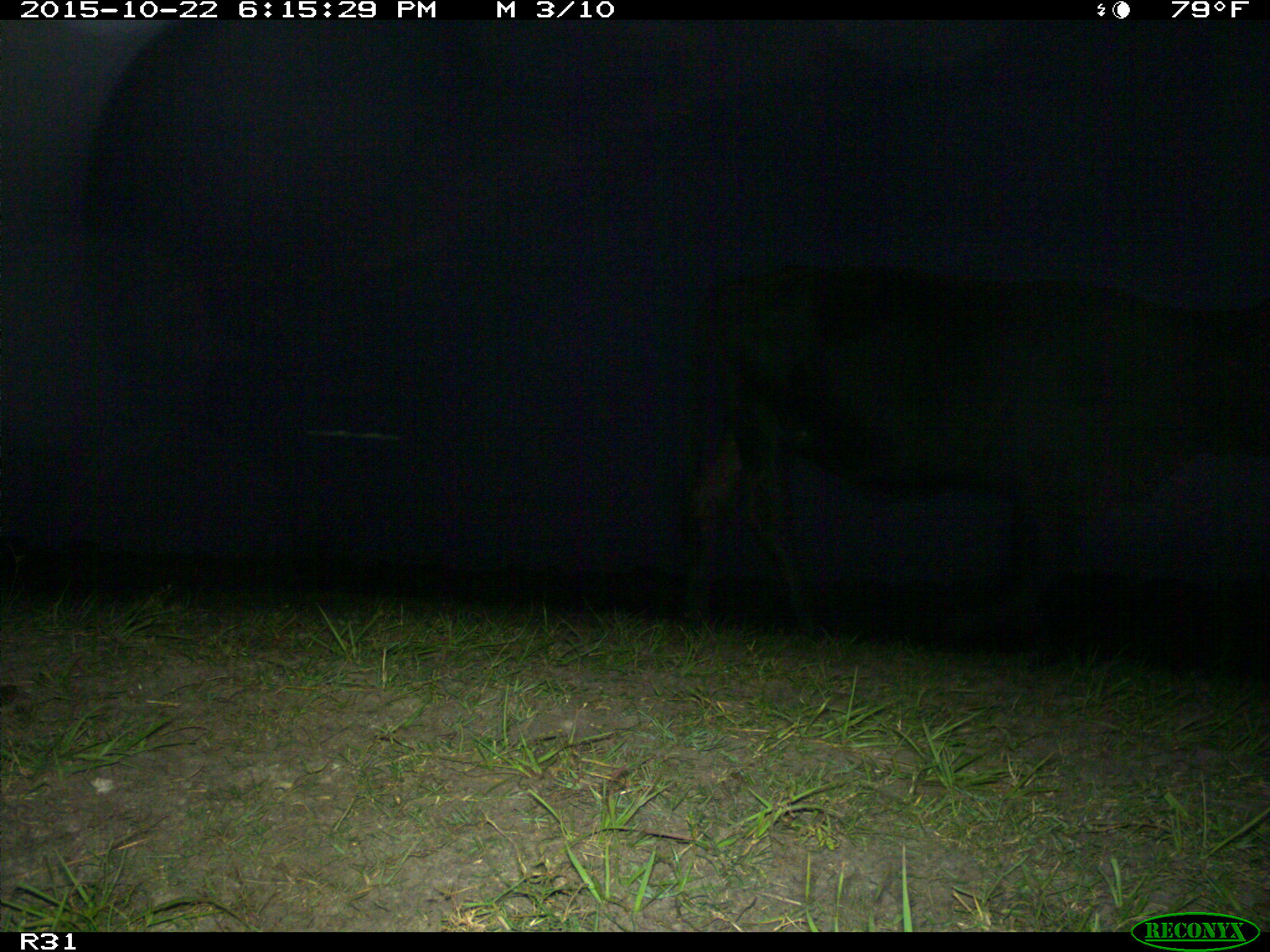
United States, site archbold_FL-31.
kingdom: Animalia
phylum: Chordata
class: Mammalia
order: Artiodactyla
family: Bovidae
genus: Bos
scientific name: Bos taurus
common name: domestic cow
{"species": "Bos taurus (domestic cow)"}